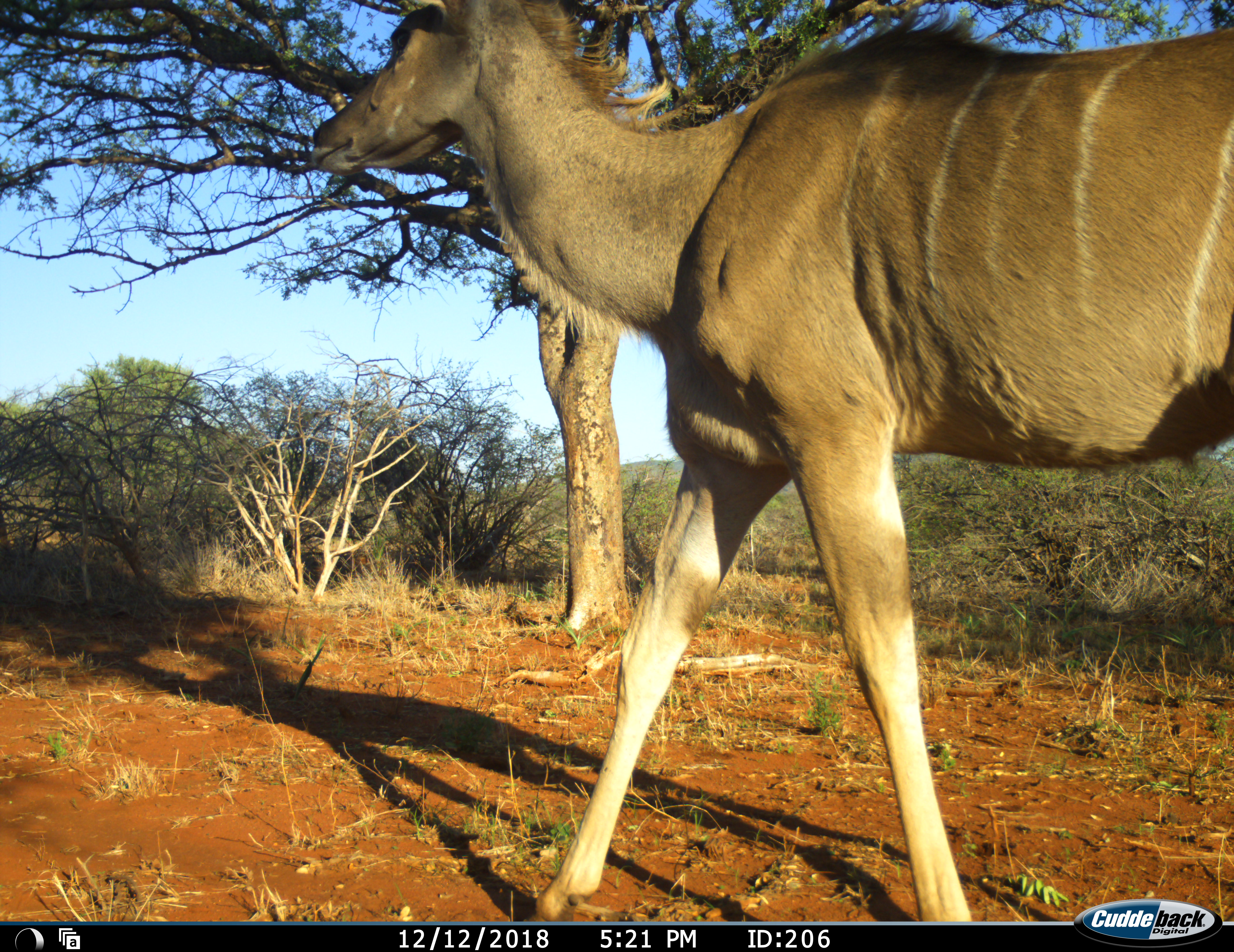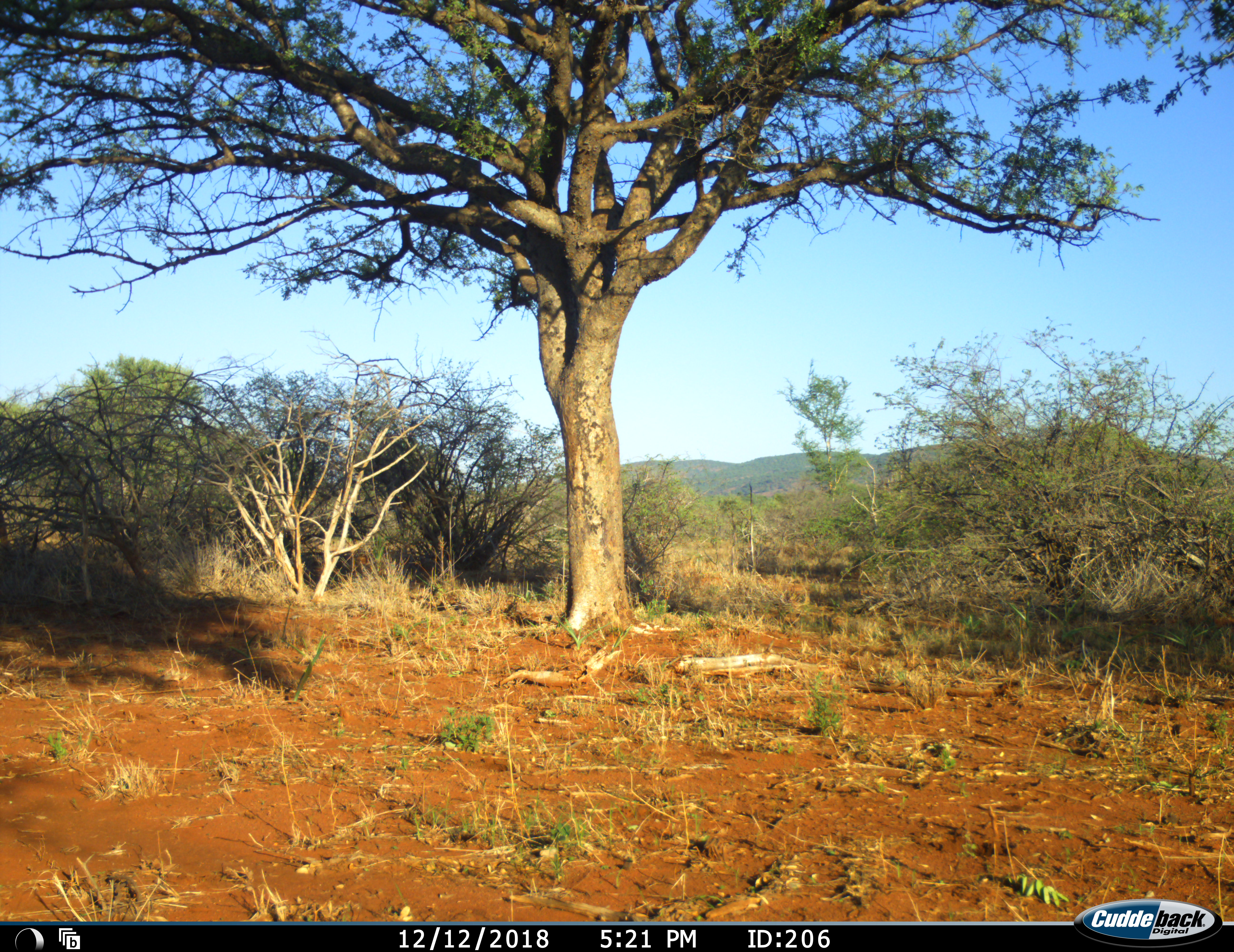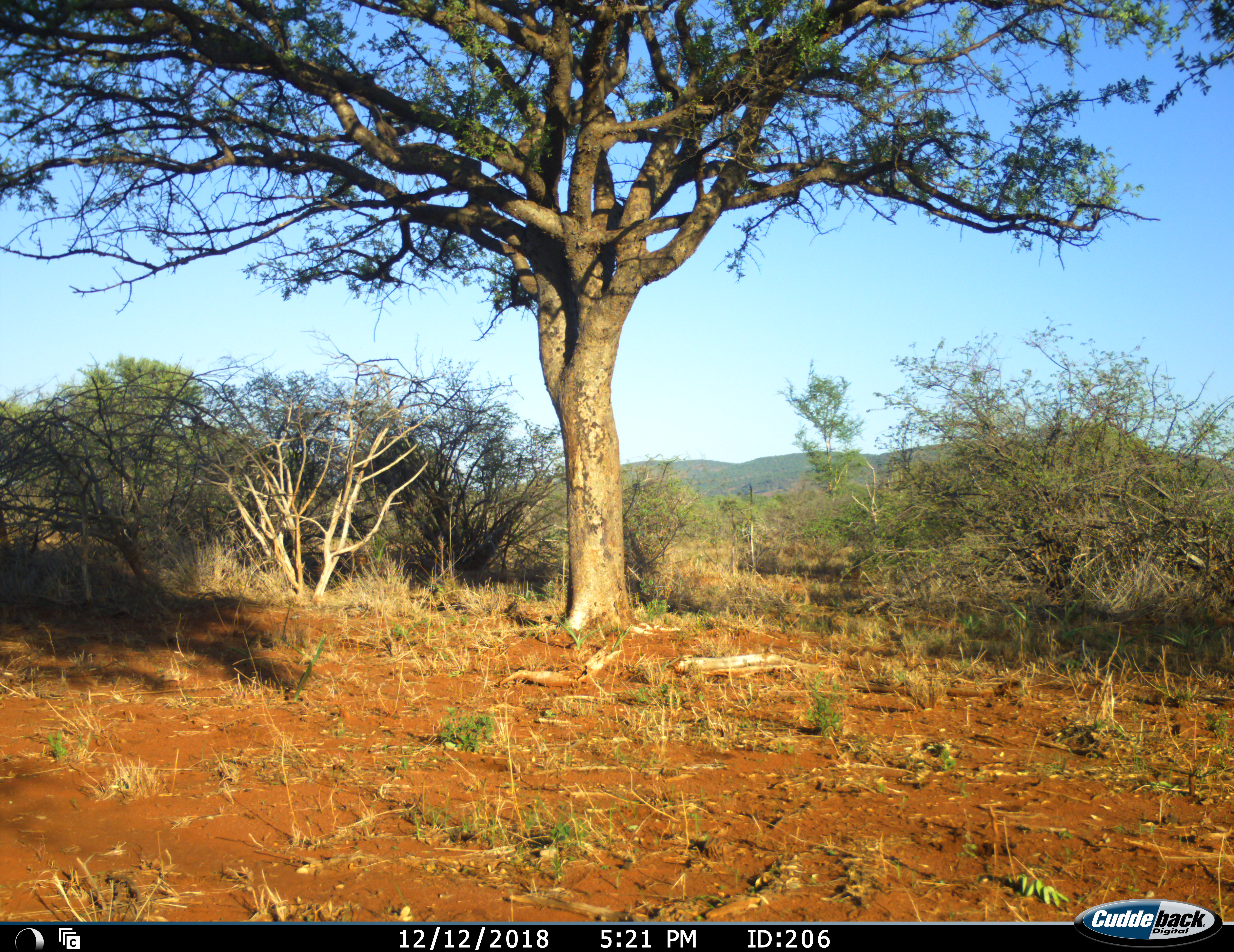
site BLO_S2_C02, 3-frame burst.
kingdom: Animalia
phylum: Chordata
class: Mammalia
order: Artiodactyla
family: Bovidae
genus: Tragelaphus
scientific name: Tragelaphus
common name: kudu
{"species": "kudu (Tragelaphus)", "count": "1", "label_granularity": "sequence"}